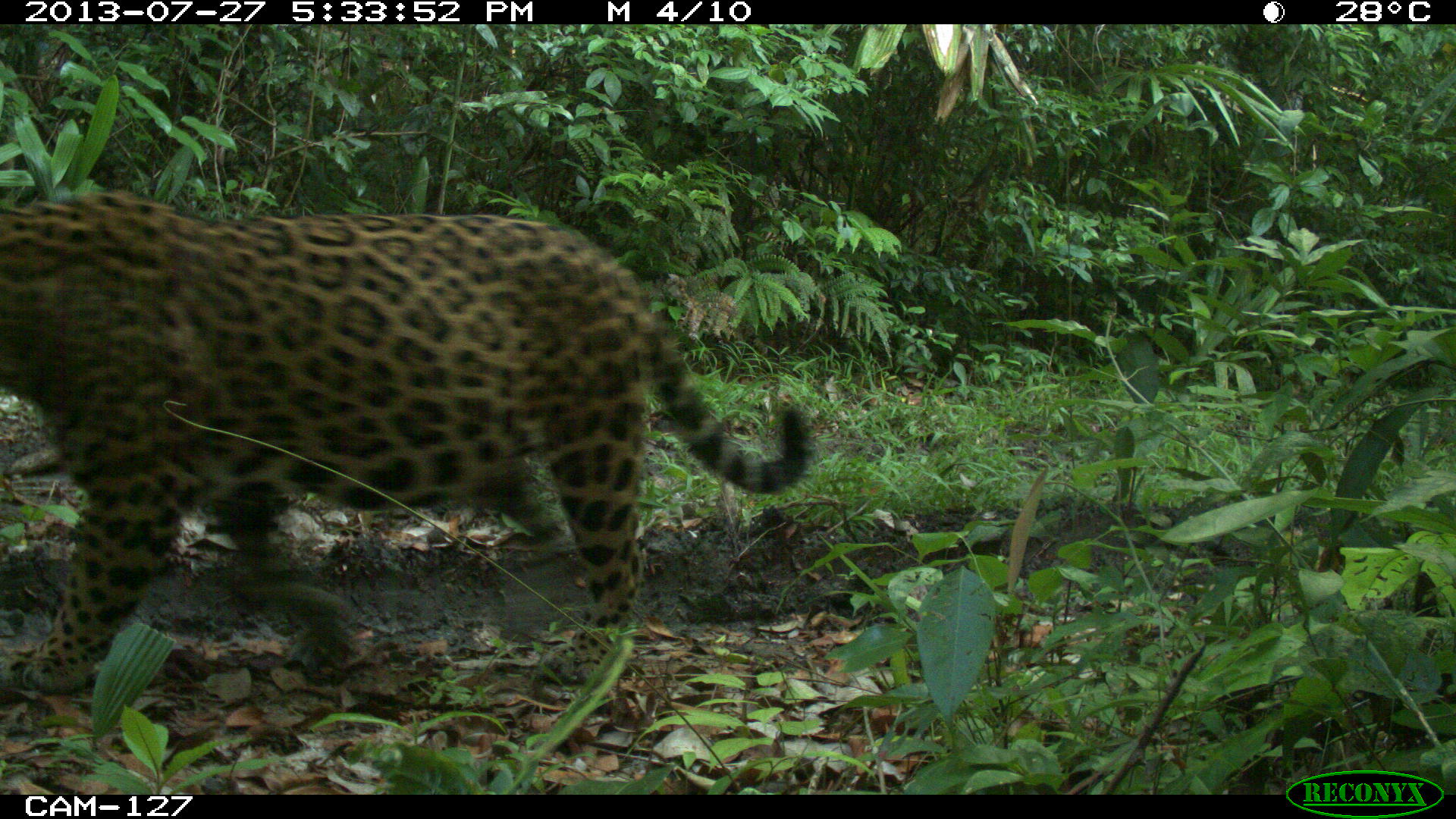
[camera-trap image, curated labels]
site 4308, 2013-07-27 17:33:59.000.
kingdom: Animalia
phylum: Chordata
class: Mammalia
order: Carnivora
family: Felidae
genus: Panthera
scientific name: Panthera onca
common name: jaguar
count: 1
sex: male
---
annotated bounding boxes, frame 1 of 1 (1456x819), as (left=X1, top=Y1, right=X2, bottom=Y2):
panthera onca: (left=0, top=192, right=810, bottom=688)